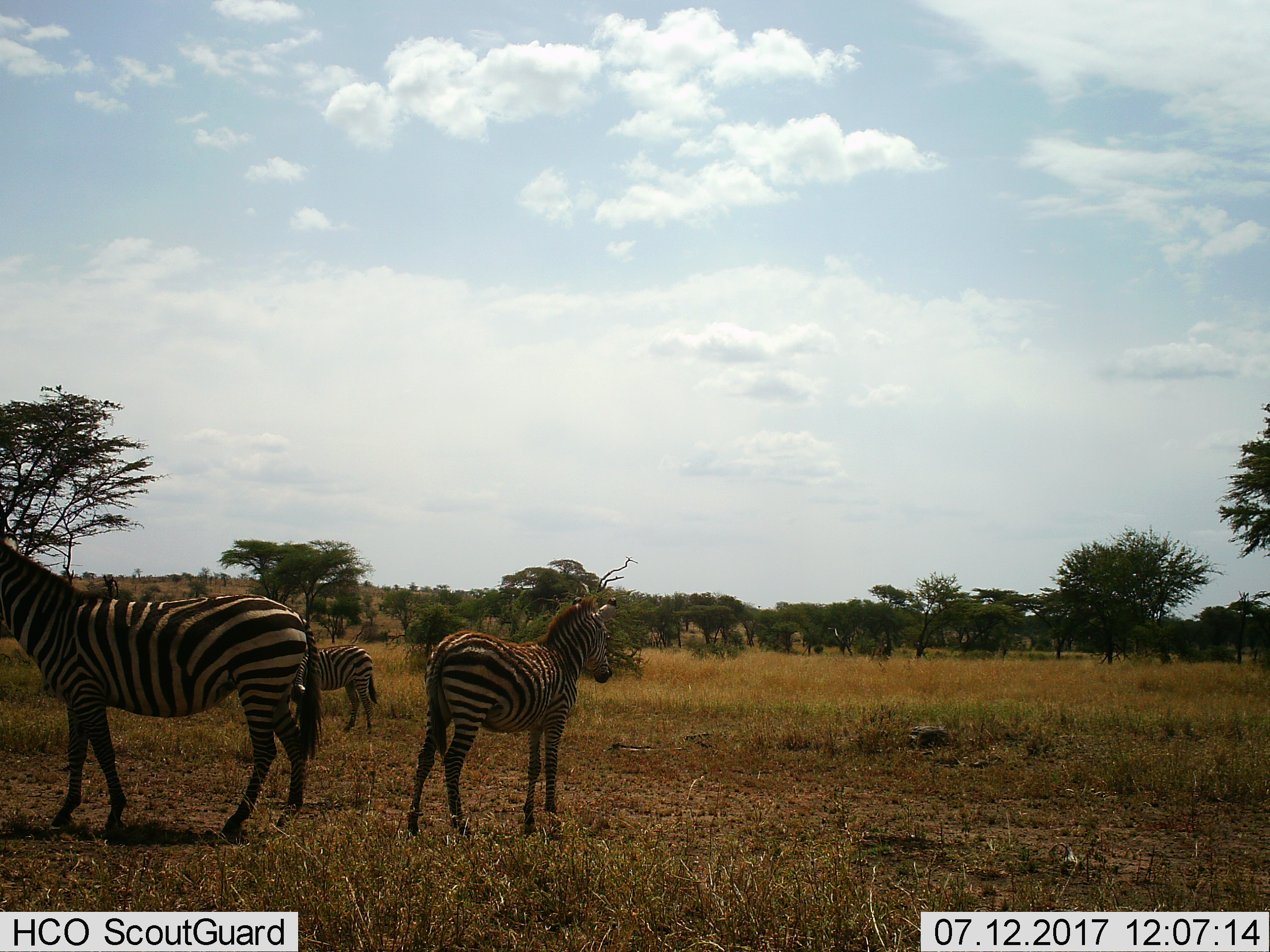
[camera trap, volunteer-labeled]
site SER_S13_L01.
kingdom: Animalia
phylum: Chordata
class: Mammalia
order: Perissodactyla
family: Equidae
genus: Equus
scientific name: Equus quagga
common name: plains zebra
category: zebraplains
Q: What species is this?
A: Zebraplains (plains zebra) (Equus quagga).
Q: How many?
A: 3.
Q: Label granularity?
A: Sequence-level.